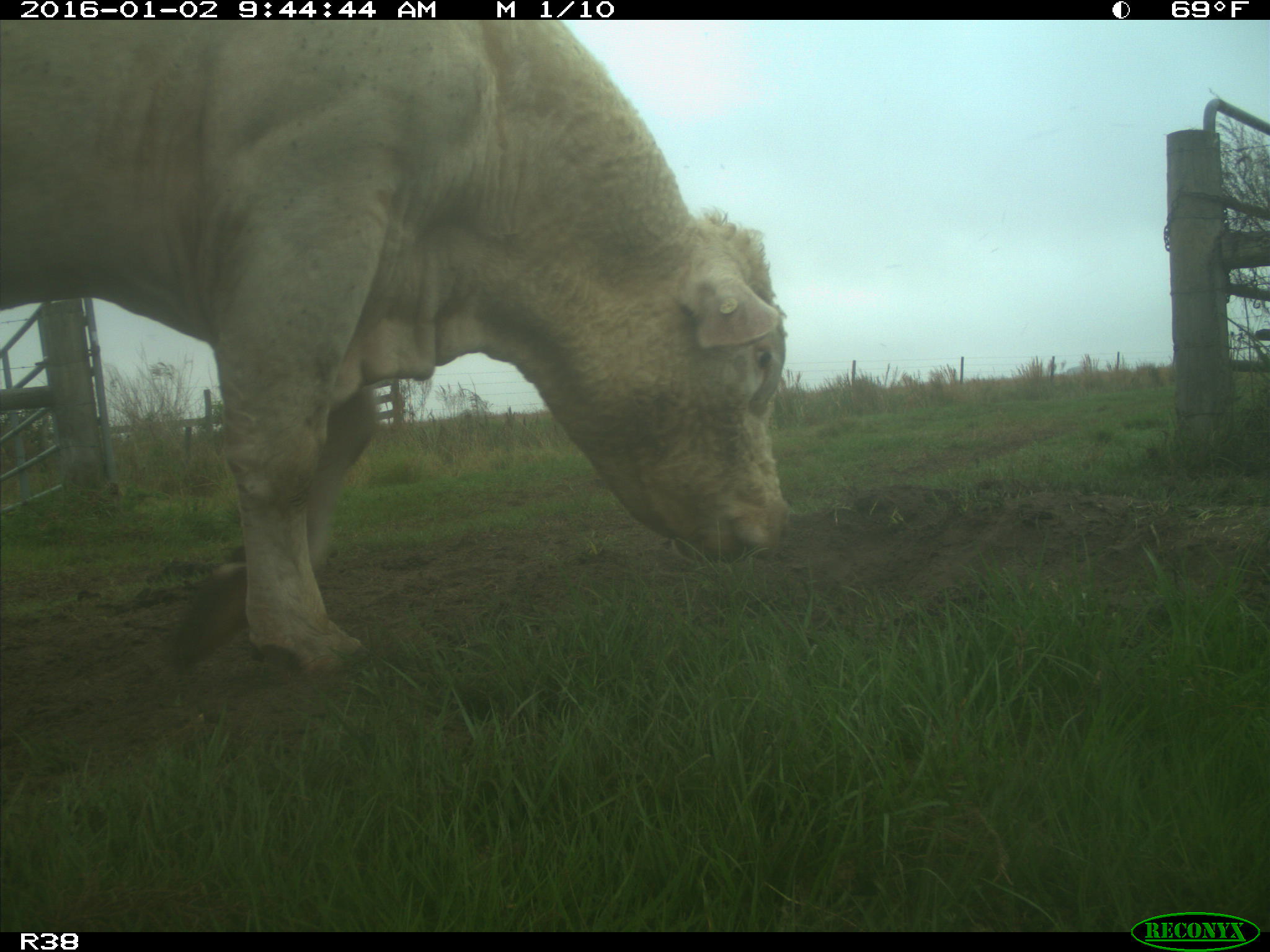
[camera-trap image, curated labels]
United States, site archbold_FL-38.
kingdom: Animalia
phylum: Chordata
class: Mammalia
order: Artiodactyla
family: Bovidae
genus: Bos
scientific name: Bos taurus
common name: domestic cow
Bos taurus (domestic cow).